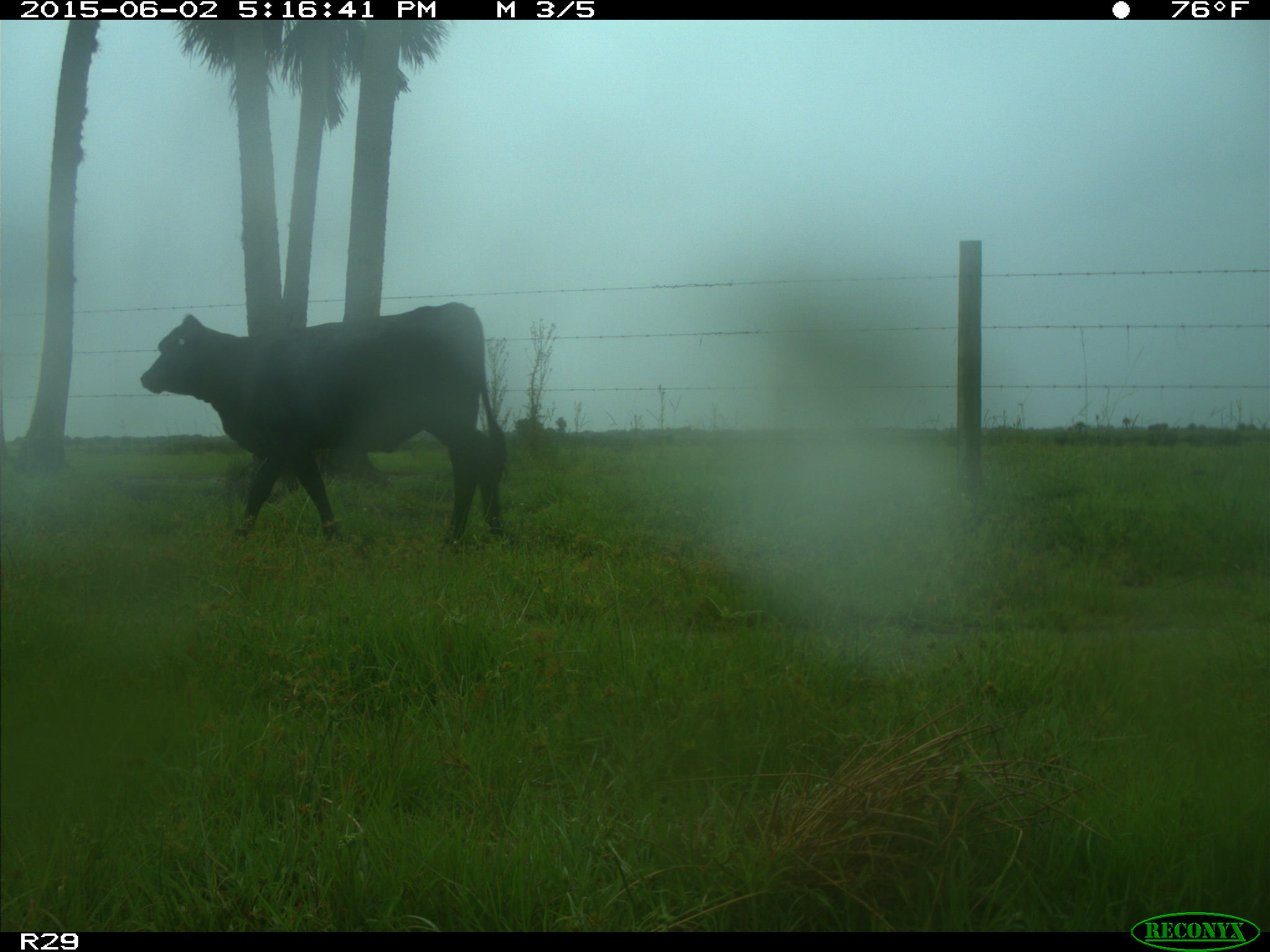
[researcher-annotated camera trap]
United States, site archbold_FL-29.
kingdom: Animalia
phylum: Chordata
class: Mammalia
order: Artiodactyla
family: Bovidae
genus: Bos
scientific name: Bos taurus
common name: domestic cow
Bos taurus (domestic cow).